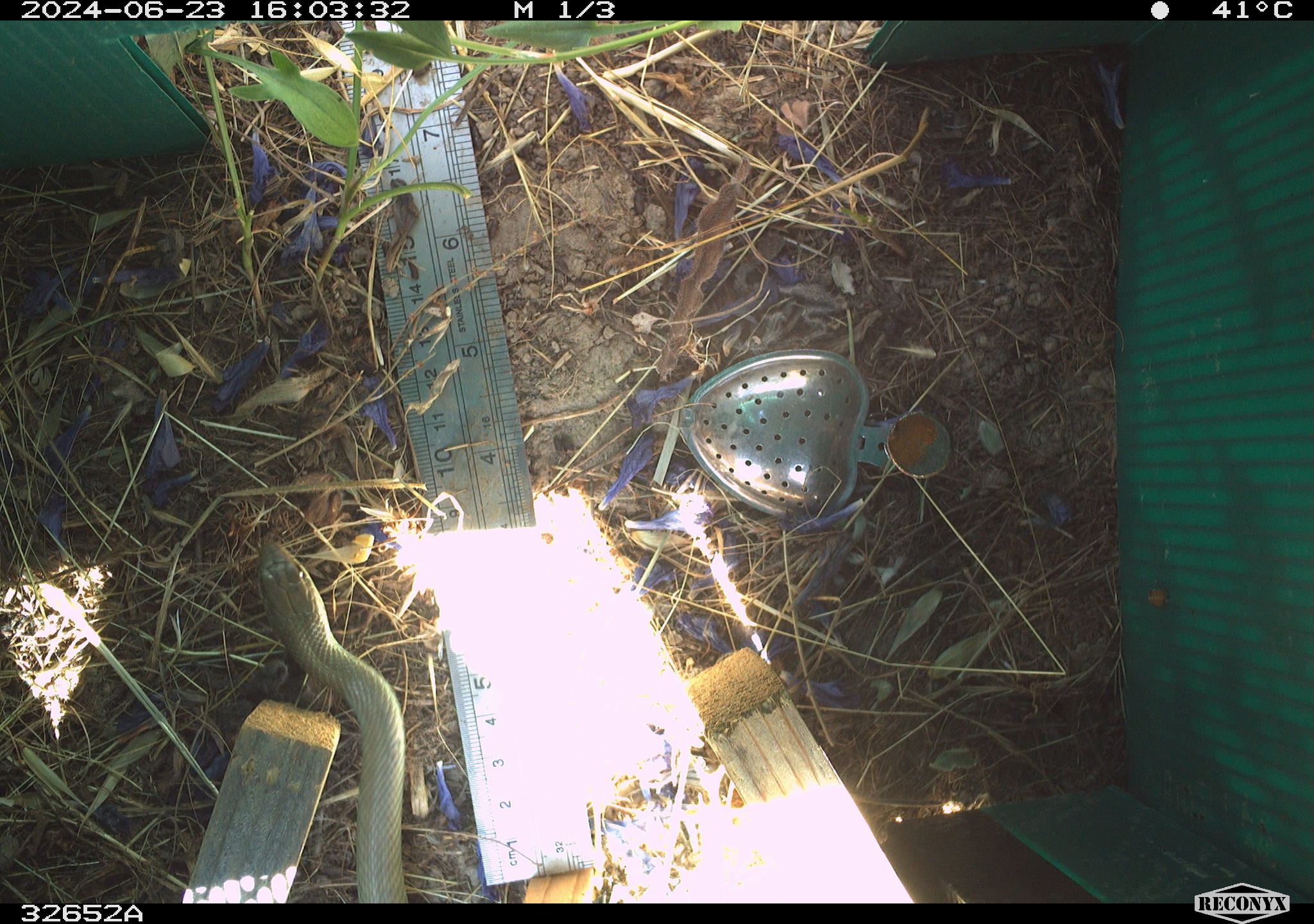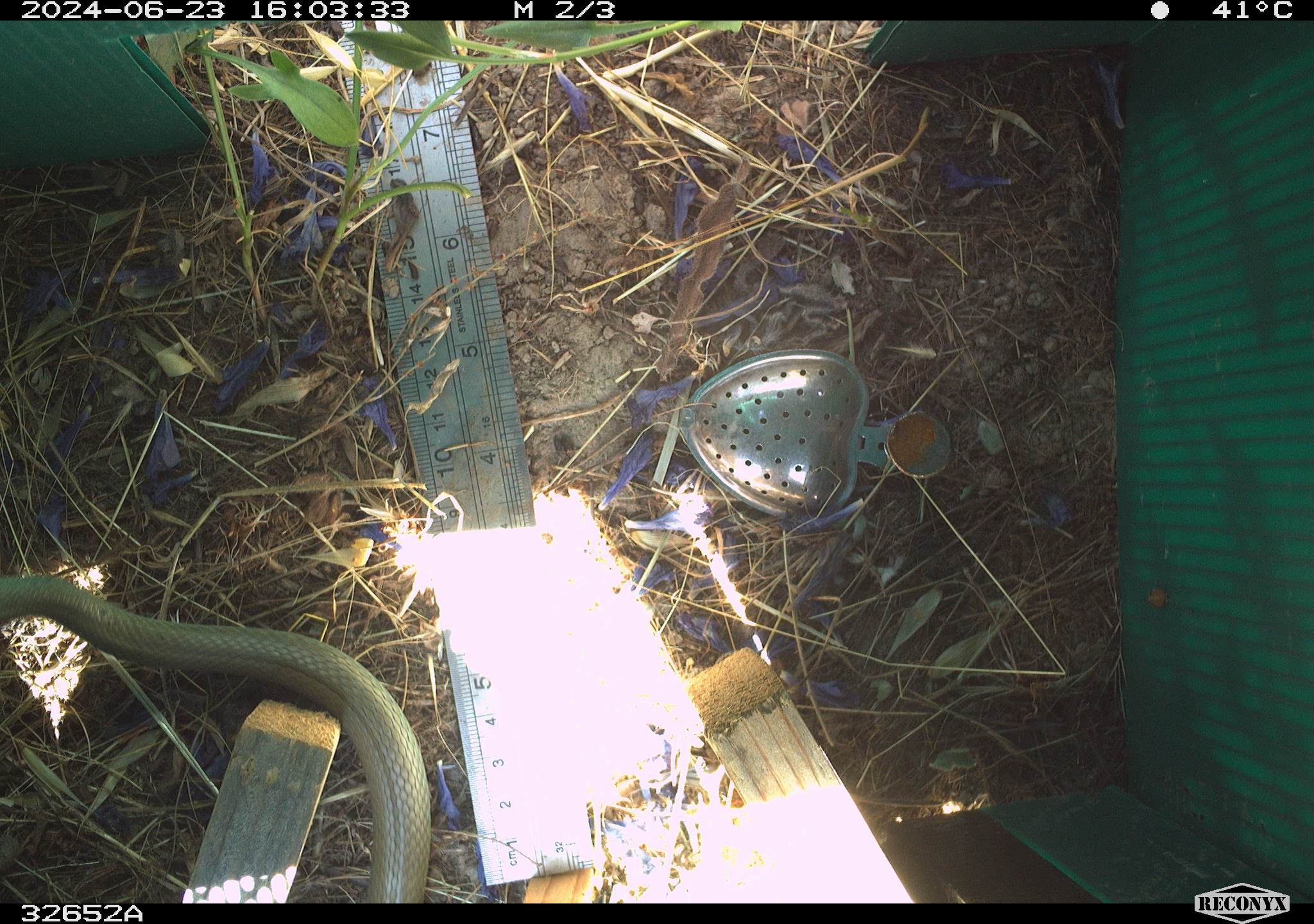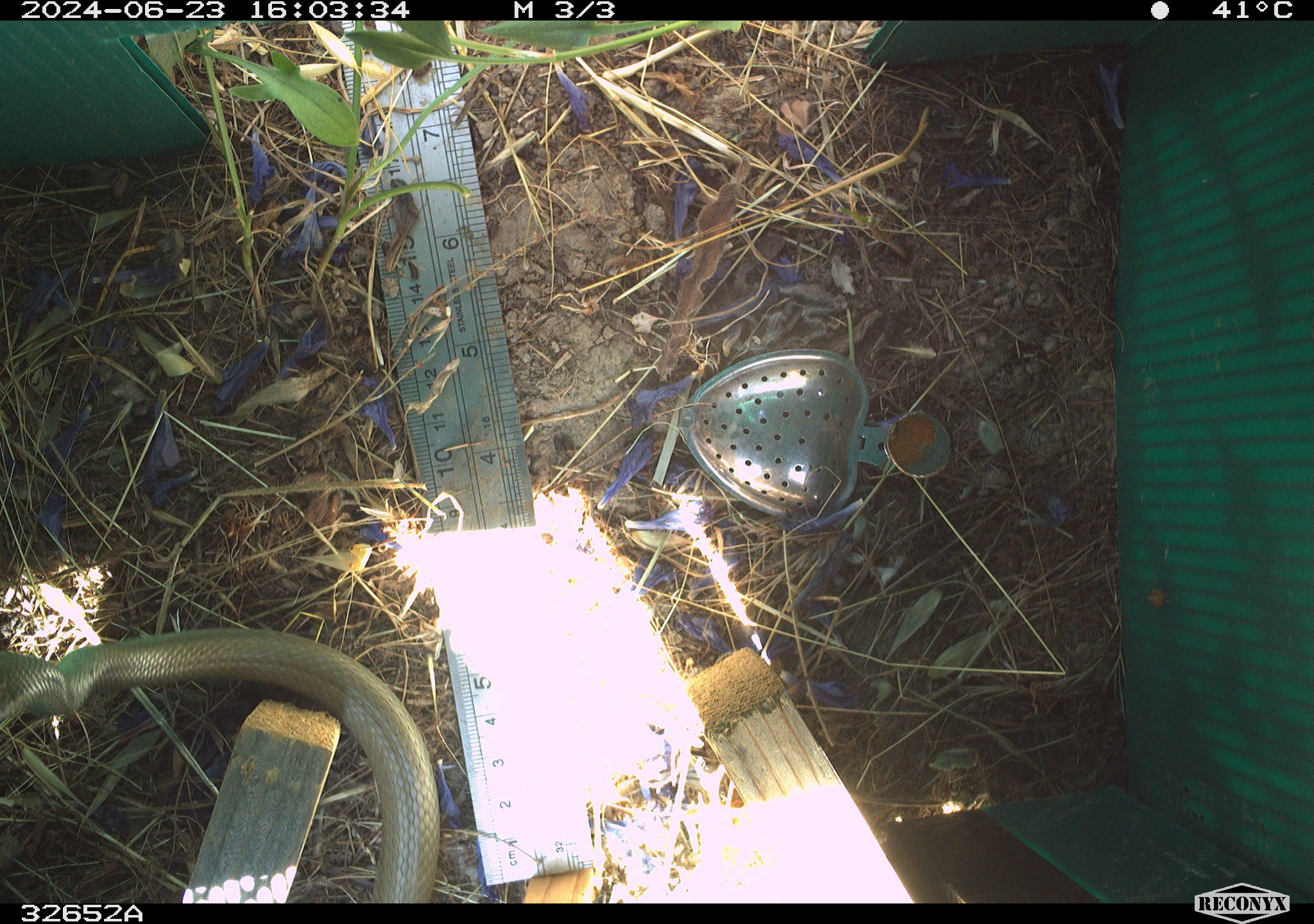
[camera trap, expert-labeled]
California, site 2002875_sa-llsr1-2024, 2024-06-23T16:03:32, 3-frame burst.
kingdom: Animalia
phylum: Chordata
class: Reptilia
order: Squamata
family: Colubridae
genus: Coluber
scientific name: Coluber constrictor mormon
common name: western yellow-bellied racer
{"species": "western yellow-bellied racer (Coluber constrictor mormon)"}